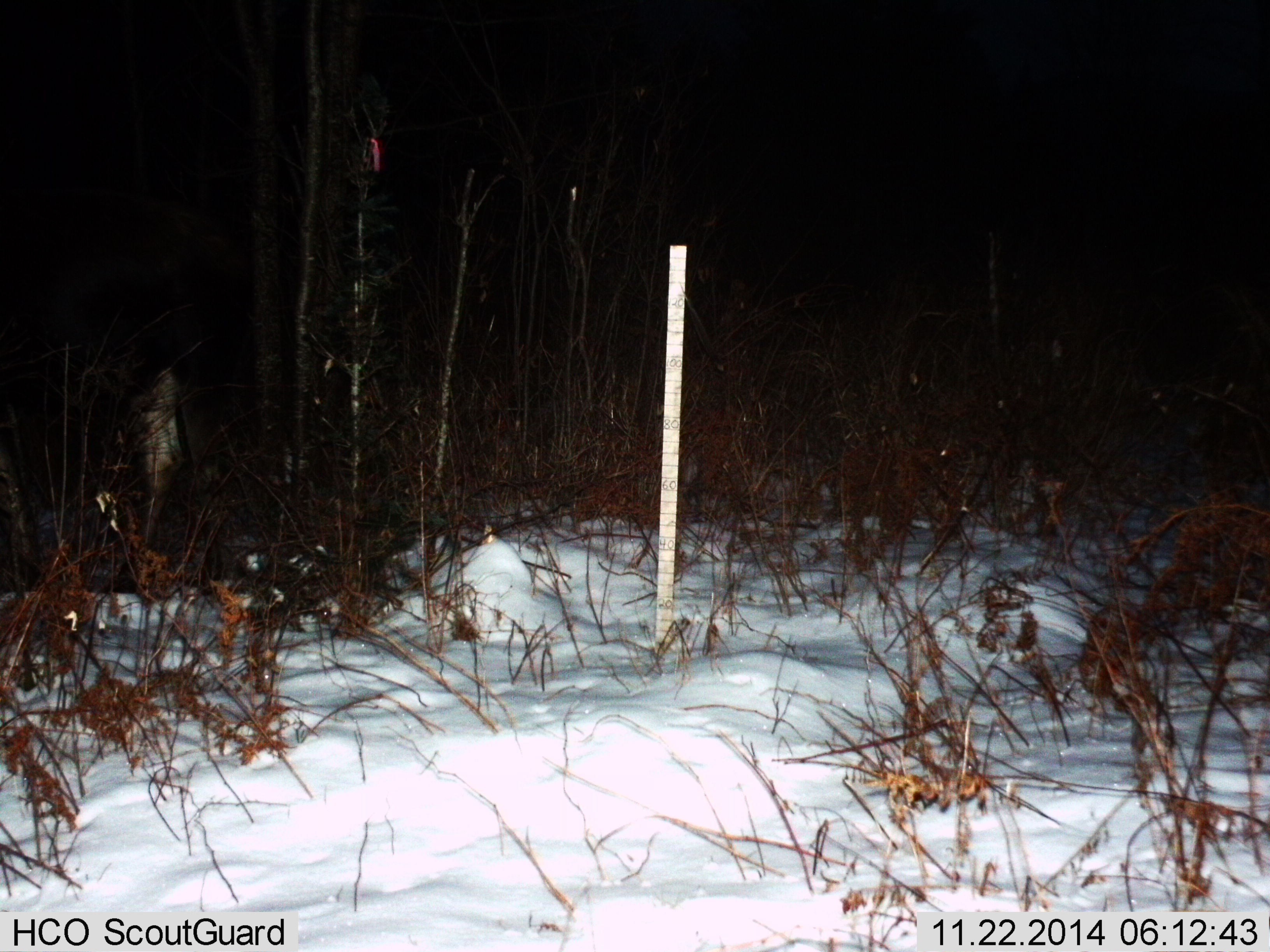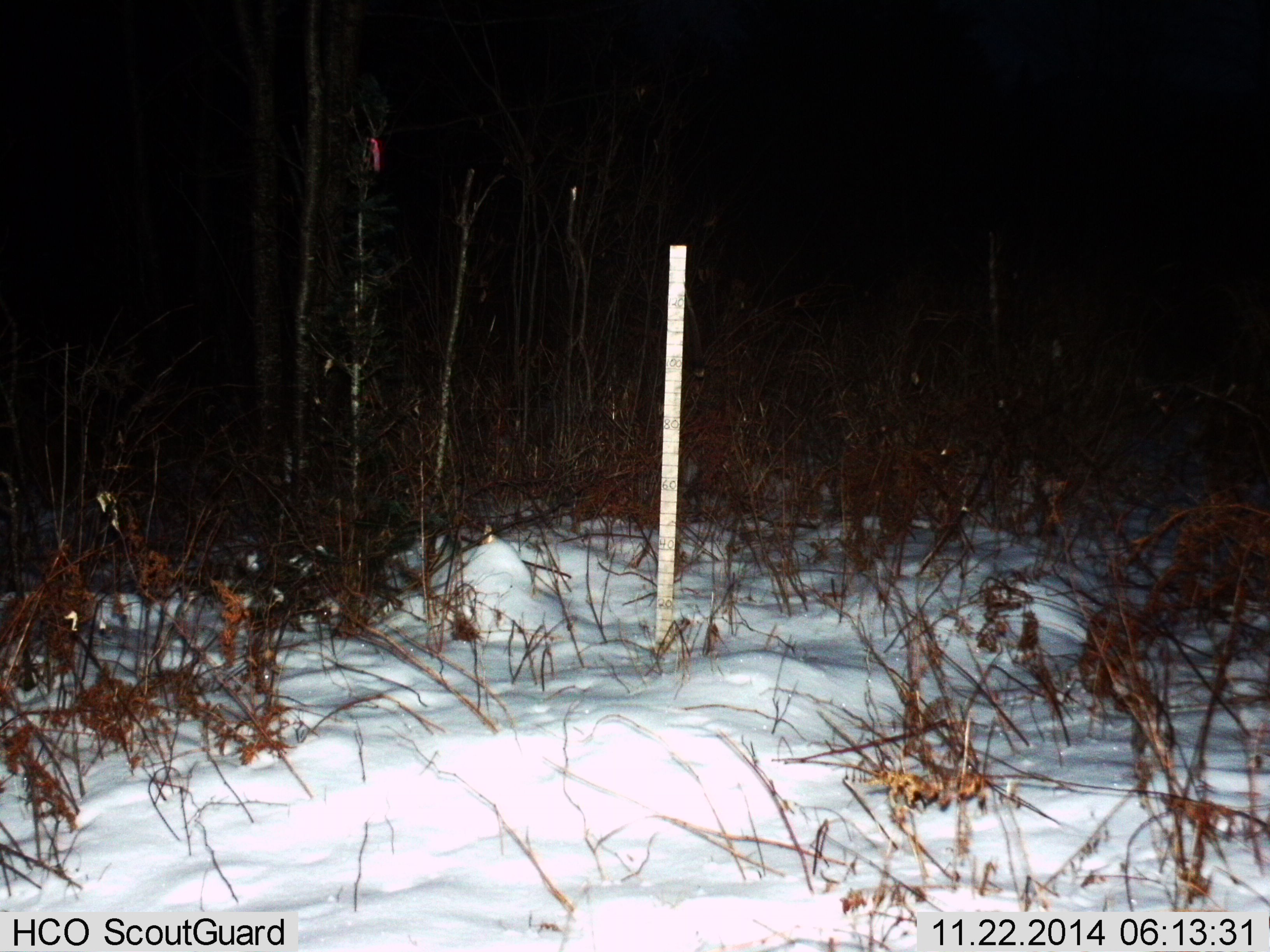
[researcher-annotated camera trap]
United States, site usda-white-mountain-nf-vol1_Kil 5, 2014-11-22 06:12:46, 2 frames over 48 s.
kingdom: Animalia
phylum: Chordata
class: Mammalia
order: Artiodactyla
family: Cervidae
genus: Alces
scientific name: Alces alces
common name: moose